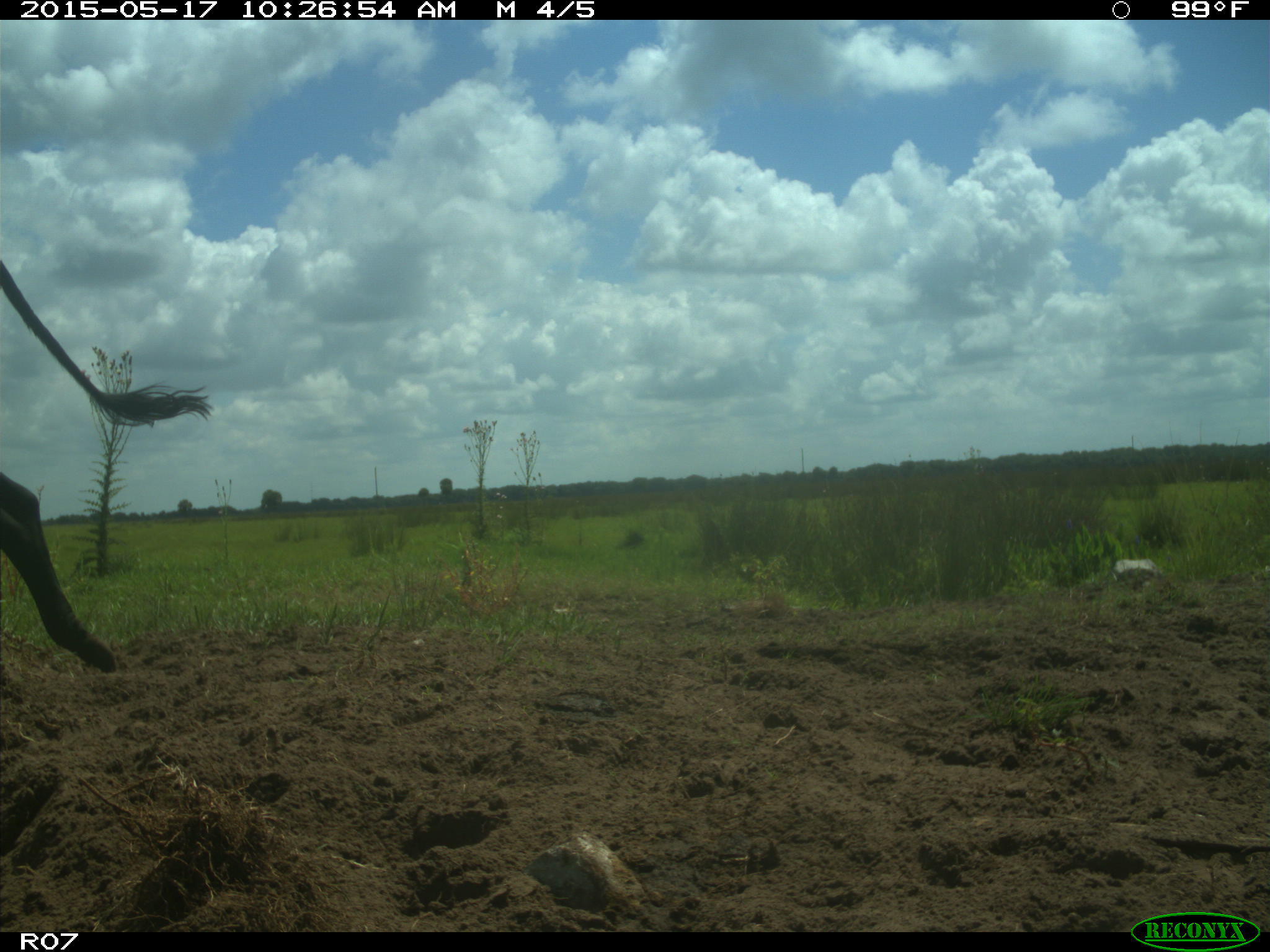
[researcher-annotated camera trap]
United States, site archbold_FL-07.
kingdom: Animalia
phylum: Chordata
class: Mammalia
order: Artiodactyla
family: Bovidae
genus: Bos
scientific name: Bos taurus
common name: domestic cow